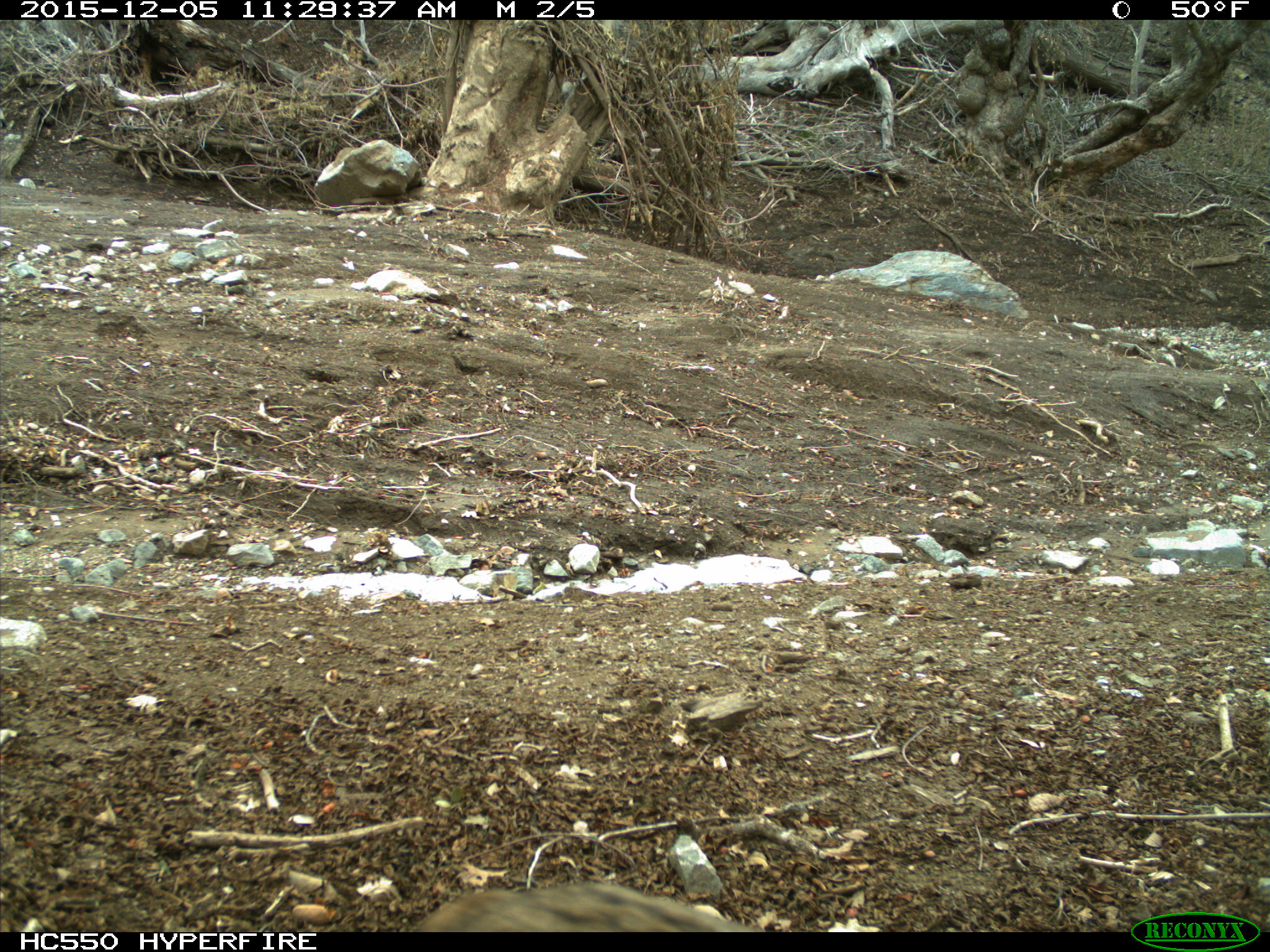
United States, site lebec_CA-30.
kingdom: Animalia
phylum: Chordata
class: Mammalia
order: Carnivora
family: Felidae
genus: Lynx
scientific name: Lynx rufus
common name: bobcat